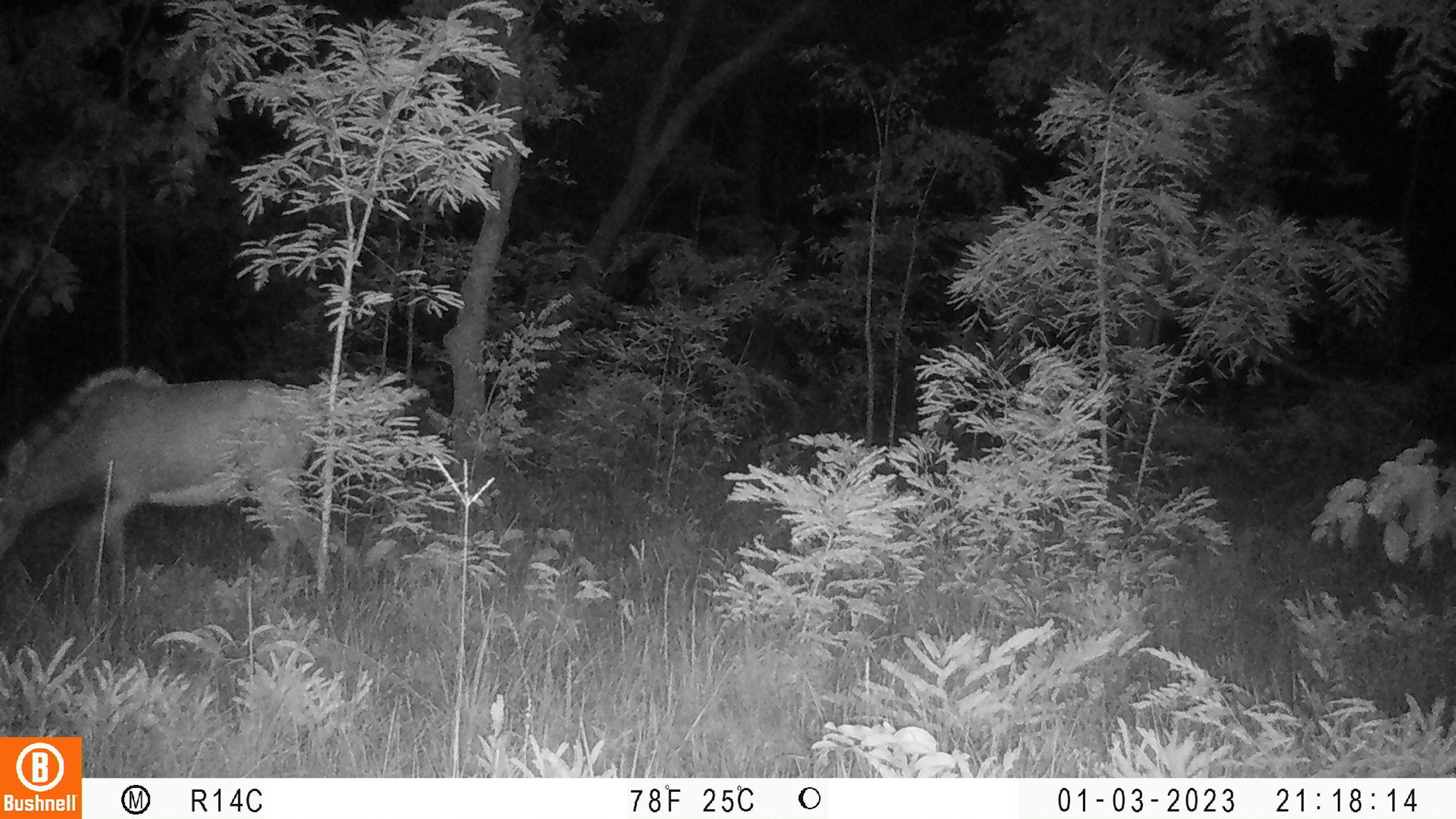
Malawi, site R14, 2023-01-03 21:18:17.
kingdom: Animalia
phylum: Chordata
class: Mammalia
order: Artiodactyla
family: Bovidae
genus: Hippotragus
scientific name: Hippotragus niger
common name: sable antelope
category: sable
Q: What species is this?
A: Sable (sable antelope) (Hippotragus niger).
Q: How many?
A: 1.